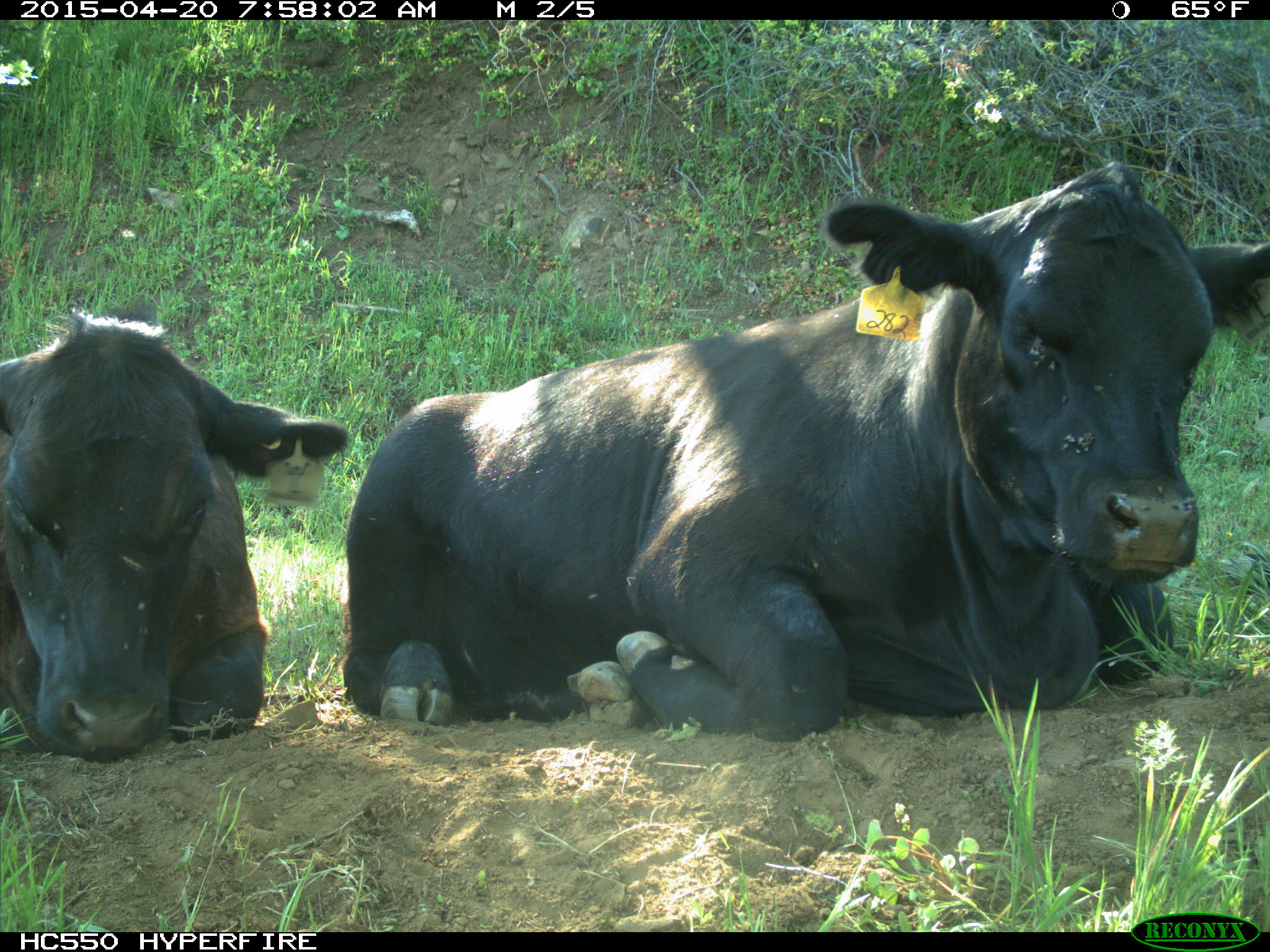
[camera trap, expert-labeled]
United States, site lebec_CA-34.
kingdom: Animalia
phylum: Chordata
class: Mammalia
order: Artiodactyla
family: Bovidae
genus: Bos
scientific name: Bos taurus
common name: domestic cow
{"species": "Bos taurus (domestic cow)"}